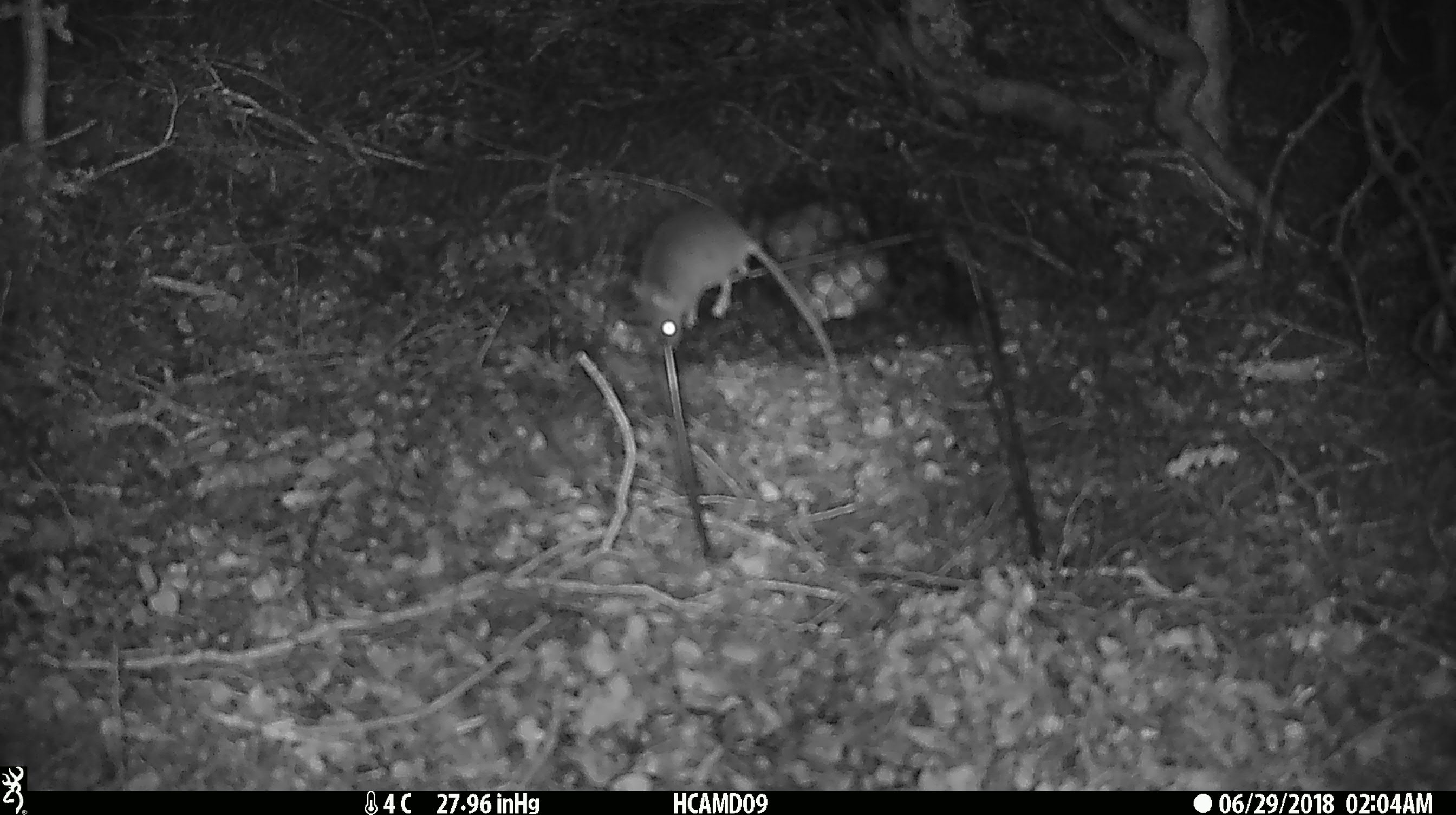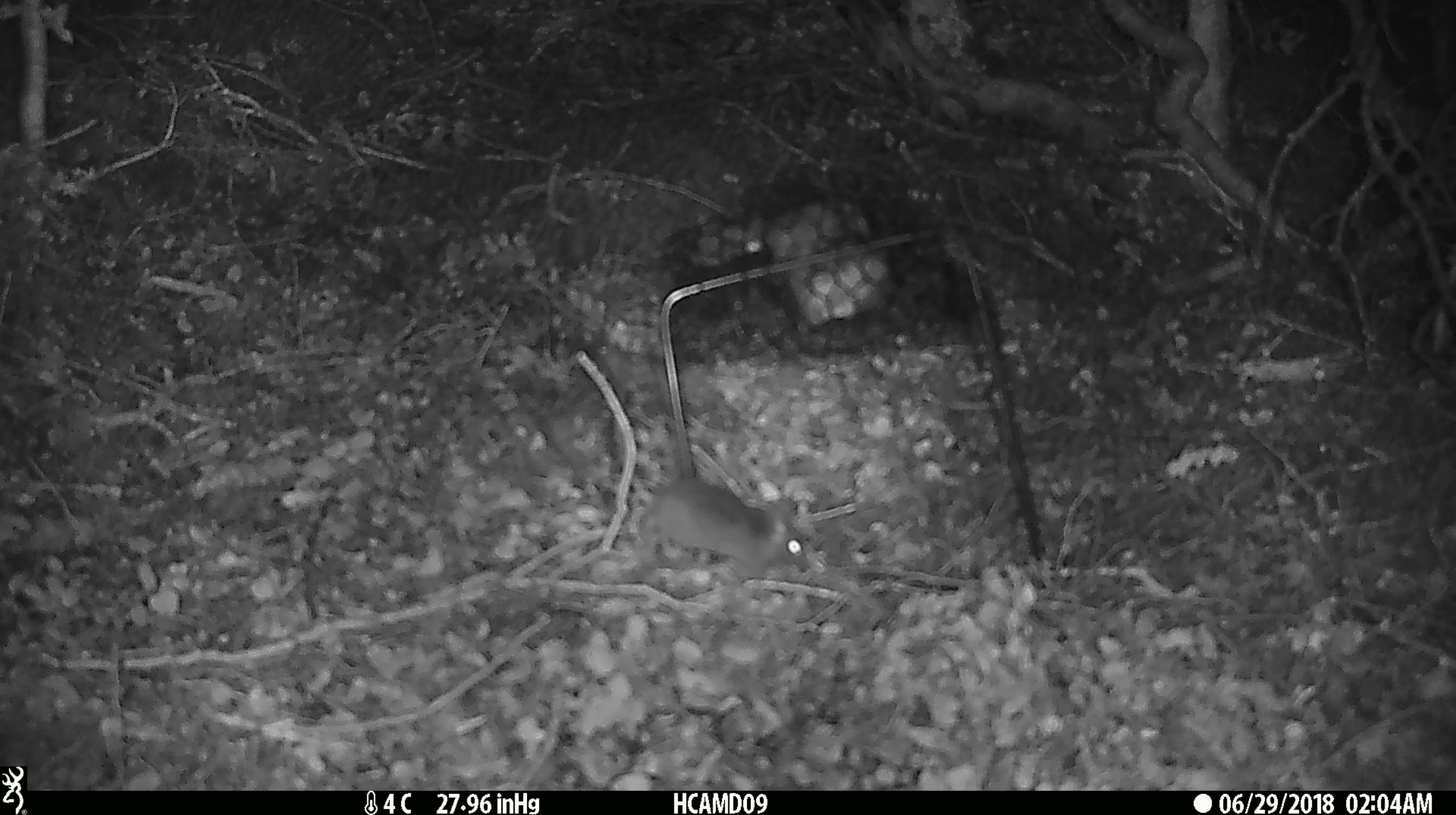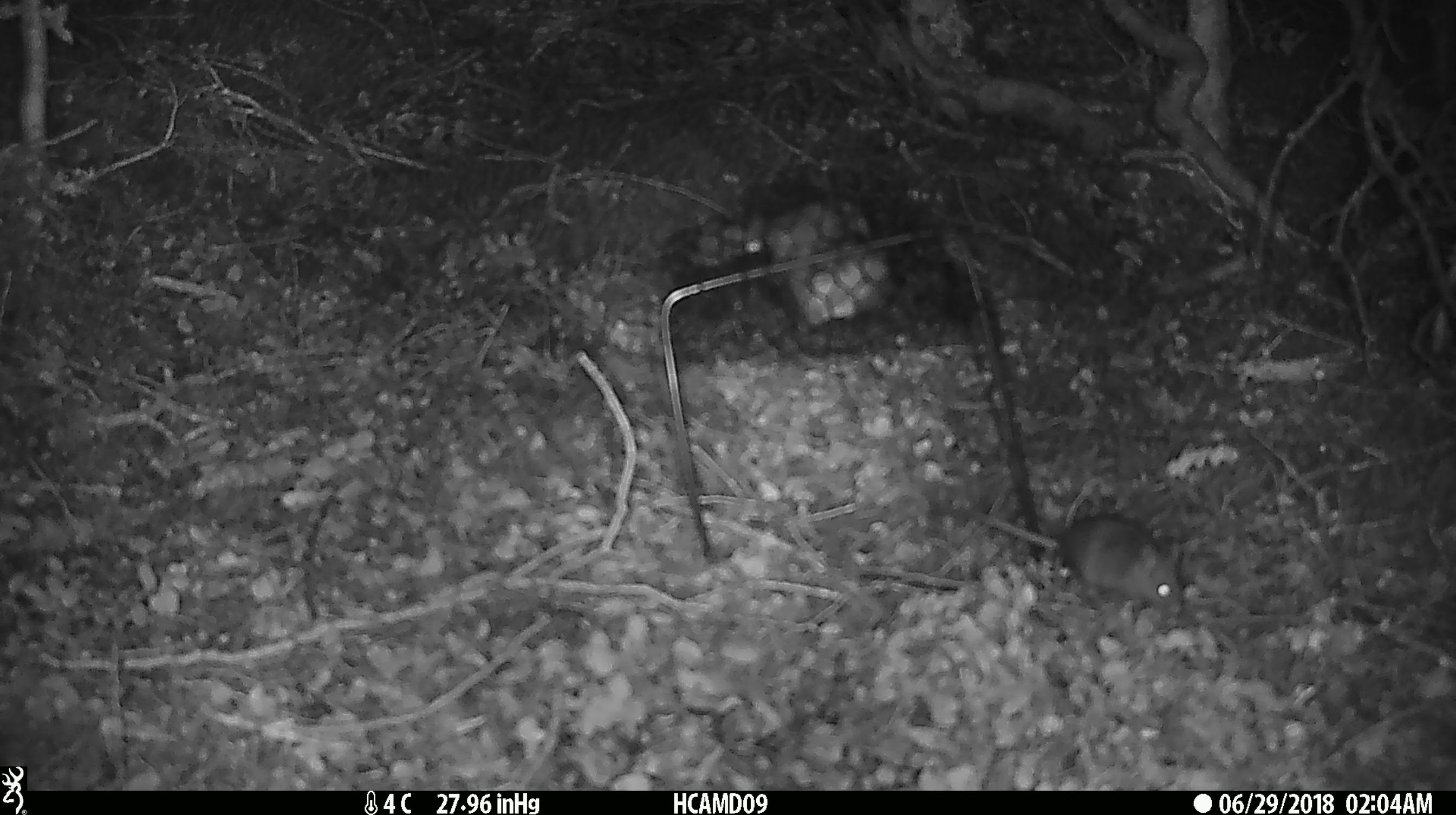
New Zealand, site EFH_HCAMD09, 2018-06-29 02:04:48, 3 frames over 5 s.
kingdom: Animalia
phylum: Chordata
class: Mammalia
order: Rodentia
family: Muridae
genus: Mus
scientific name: Mus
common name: mouse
Mouse (Mus).